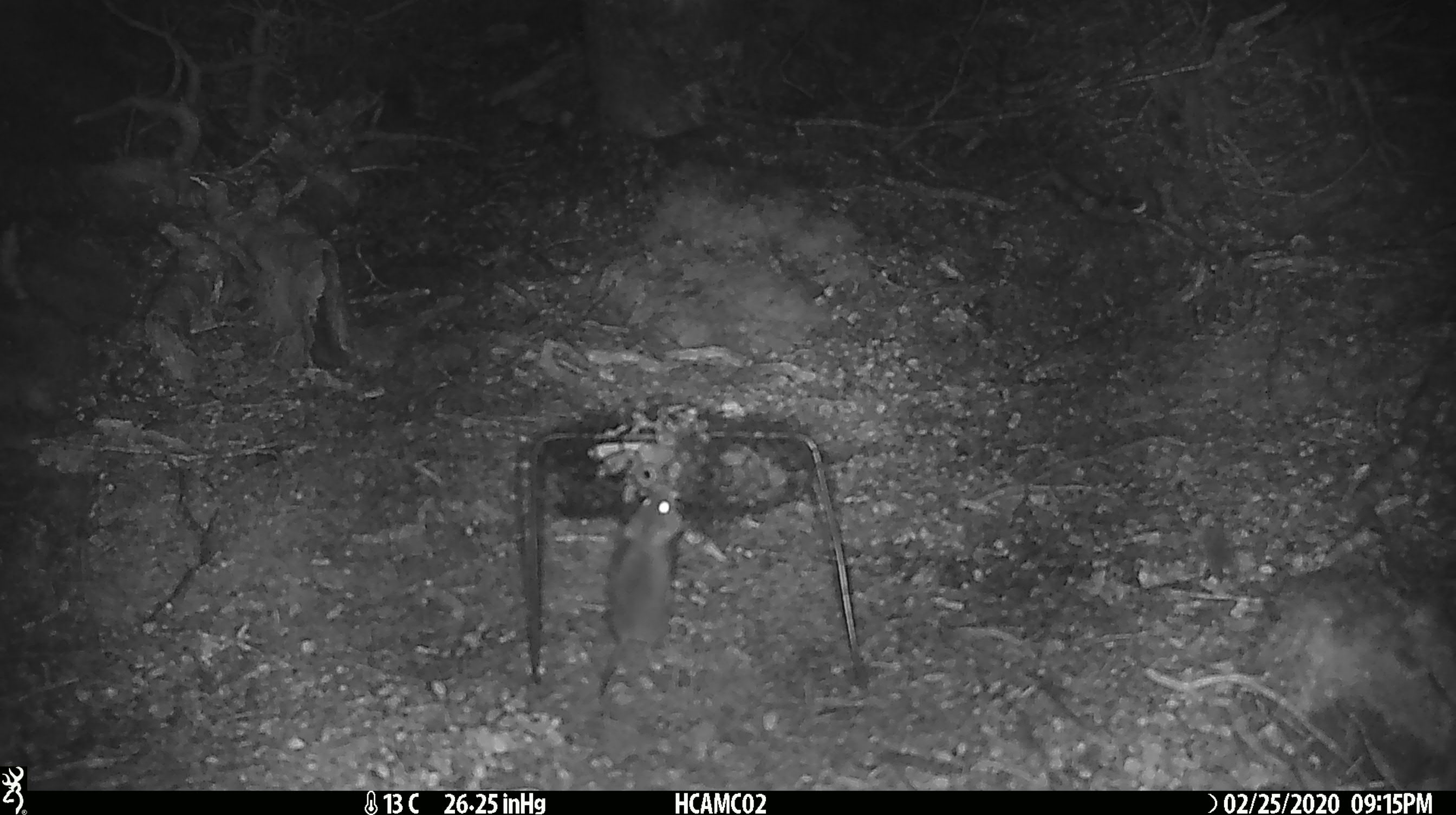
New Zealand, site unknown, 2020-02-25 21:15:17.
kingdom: Animalia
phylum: Chordata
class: Mammalia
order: Rodentia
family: Muridae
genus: Mus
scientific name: Mus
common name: mouse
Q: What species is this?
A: Mouse (Mus).